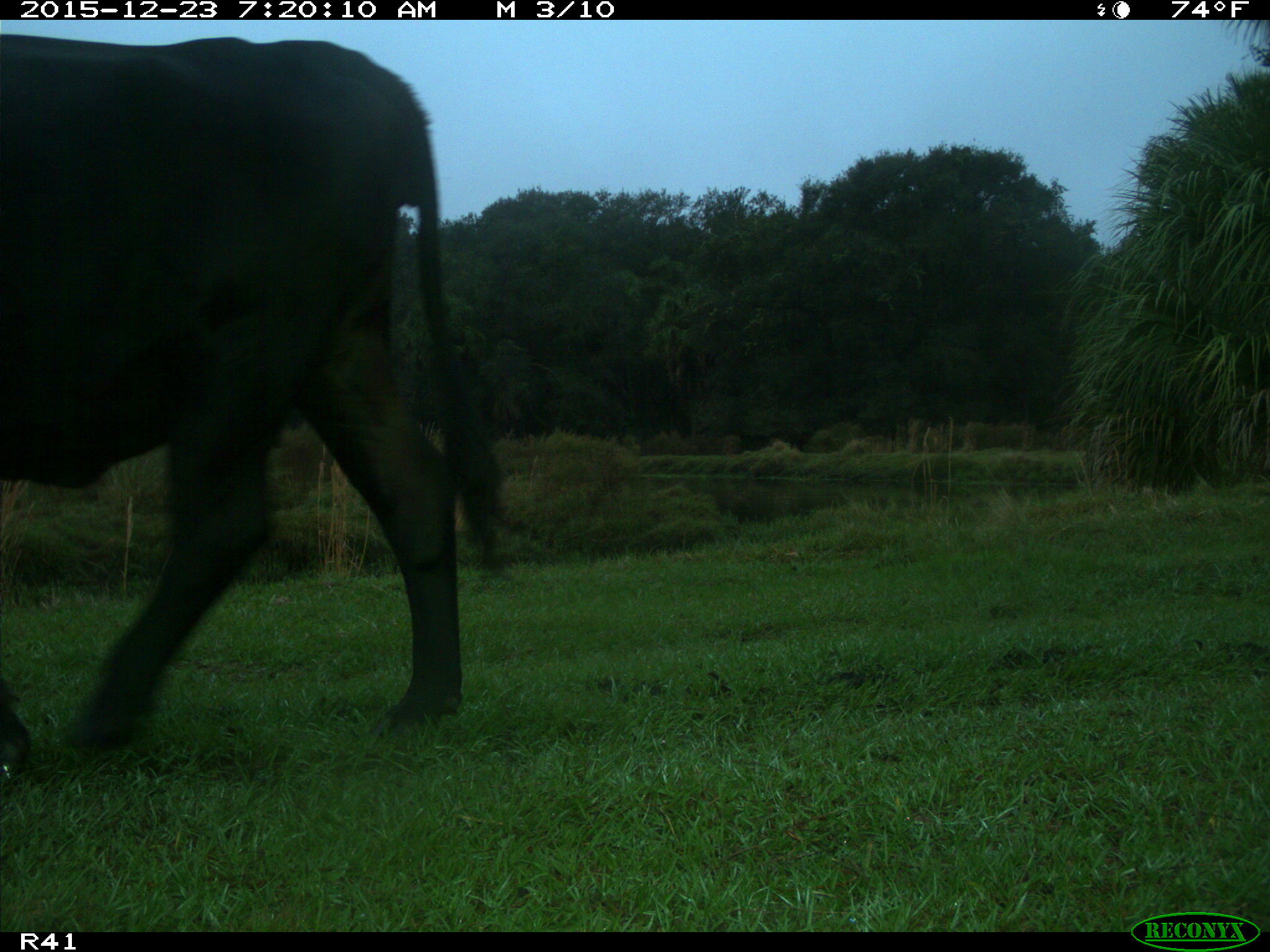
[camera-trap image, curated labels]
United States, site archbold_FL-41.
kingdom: Animalia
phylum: Chordata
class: Mammalia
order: Artiodactyla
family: Bovidae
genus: Bos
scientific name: Bos taurus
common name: domestic cow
Bos taurus (domestic cow).